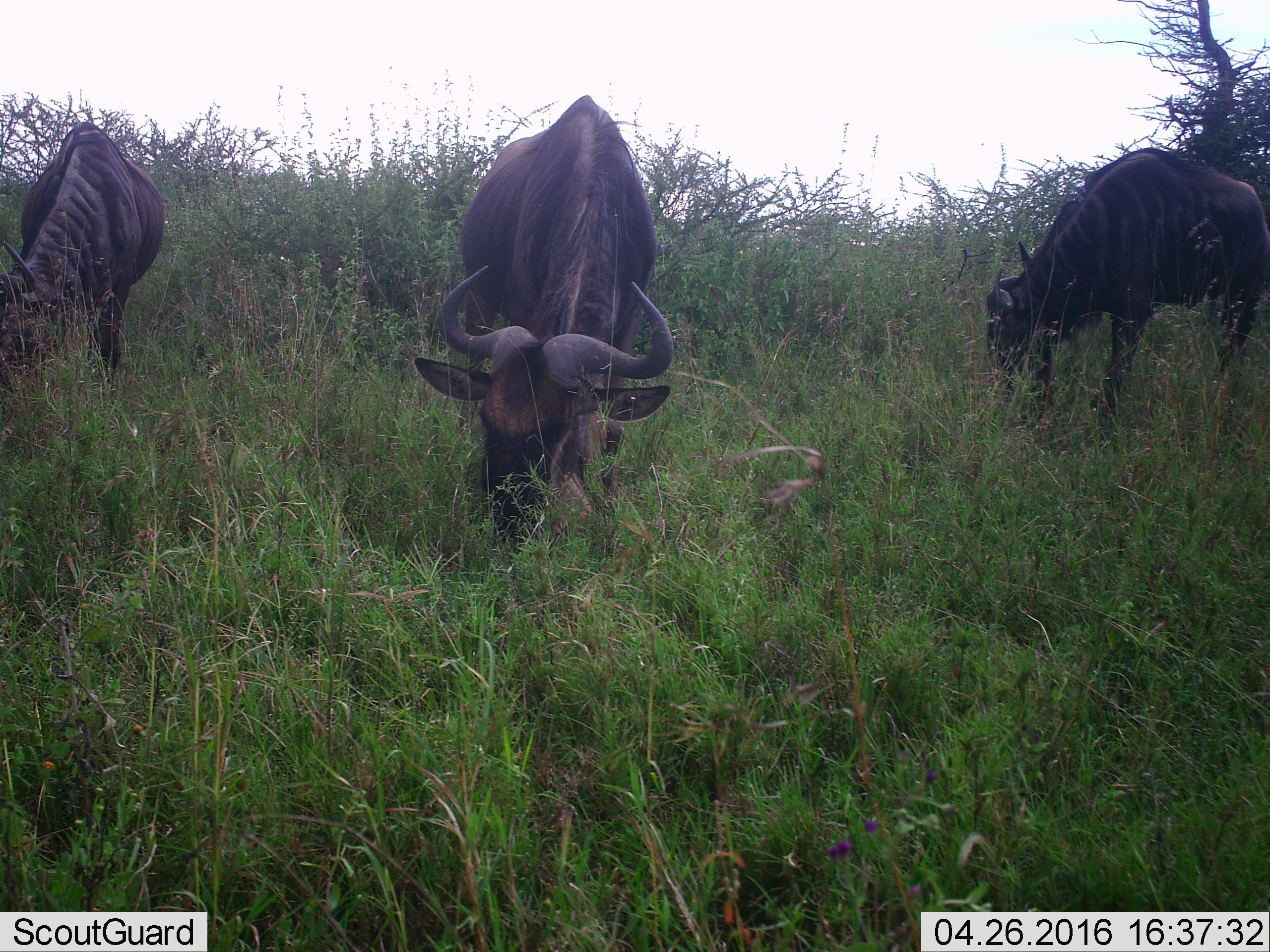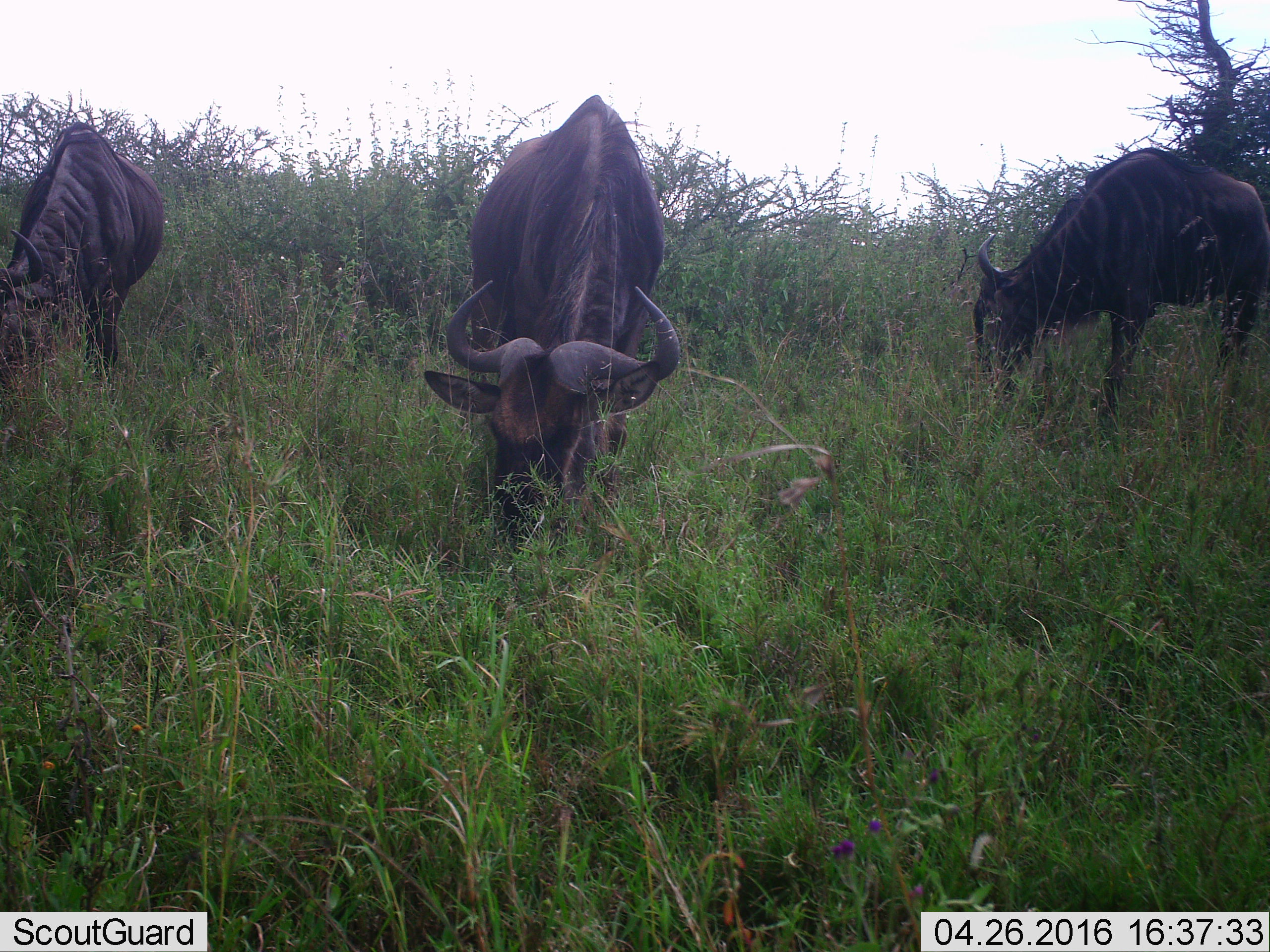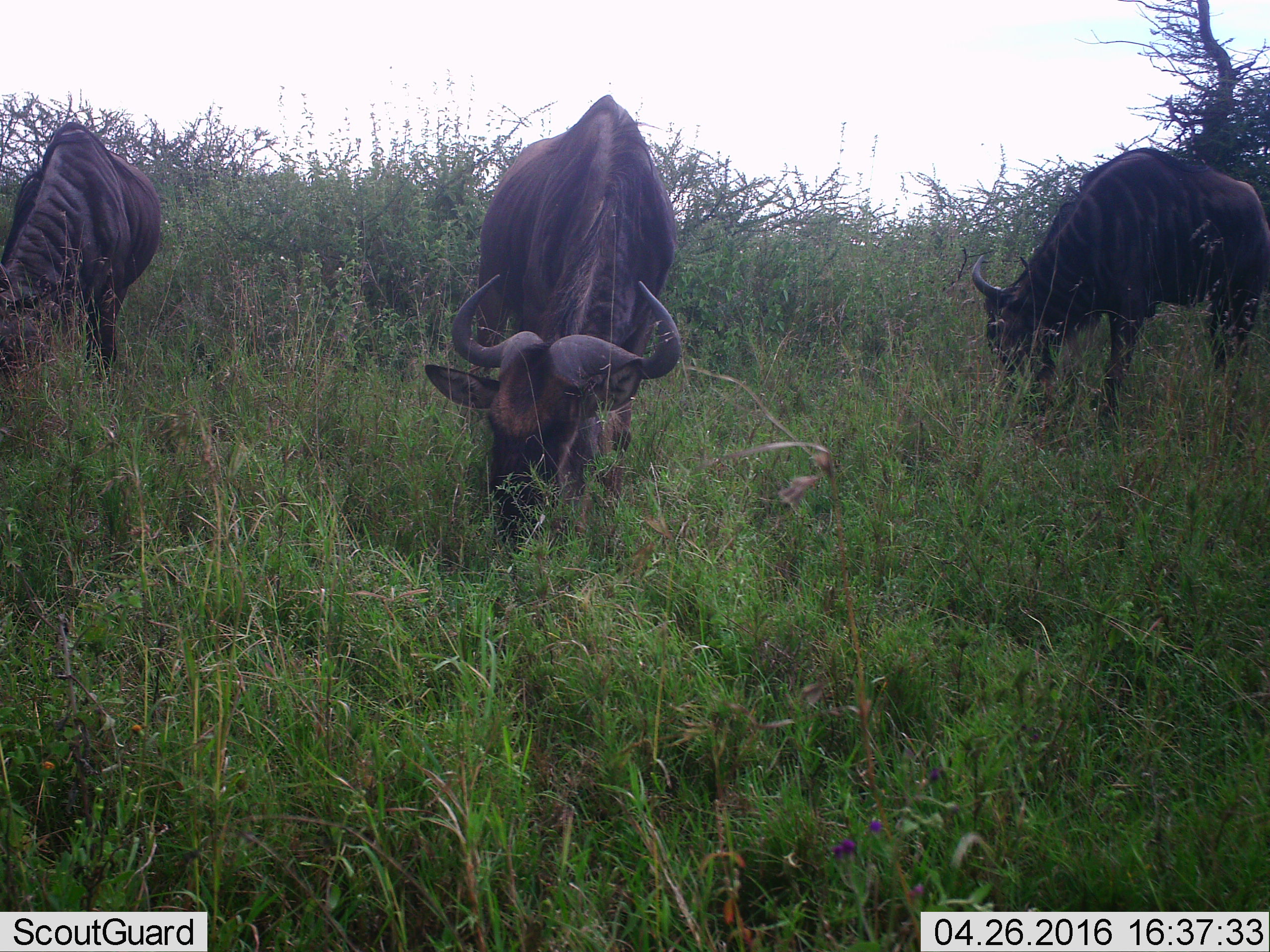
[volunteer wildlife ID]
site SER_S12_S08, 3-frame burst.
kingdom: Animalia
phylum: Chordata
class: Mammalia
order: Artiodactyla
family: Bovidae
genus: Connochaetes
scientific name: Connochaetes taurinus taurinus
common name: blue wildebeest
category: wildebeestblue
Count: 3.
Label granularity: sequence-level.